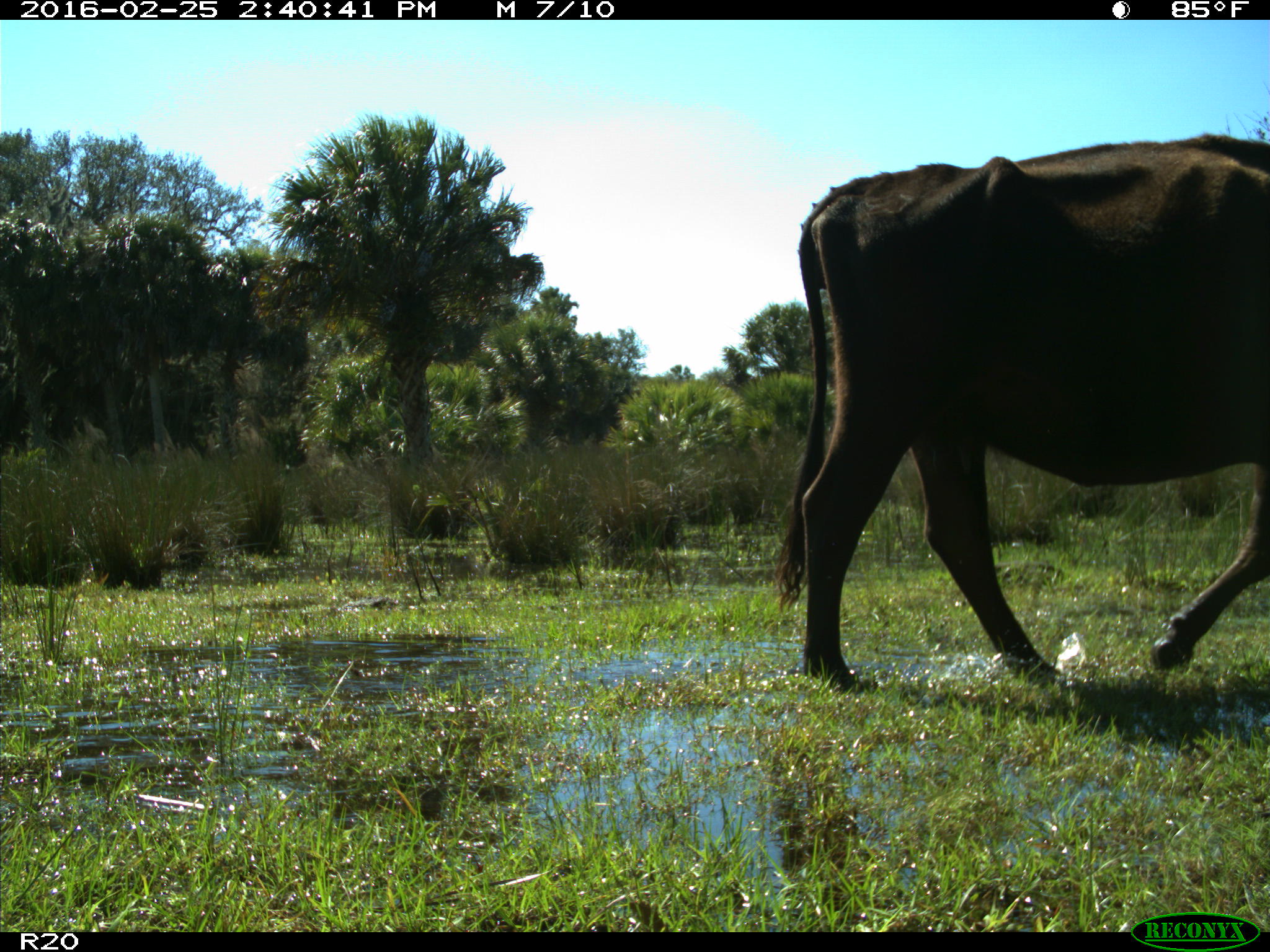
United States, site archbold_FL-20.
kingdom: Animalia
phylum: Chordata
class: Mammalia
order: Artiodactyla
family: Bovidae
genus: Bos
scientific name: Bos taurus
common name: domestic cow